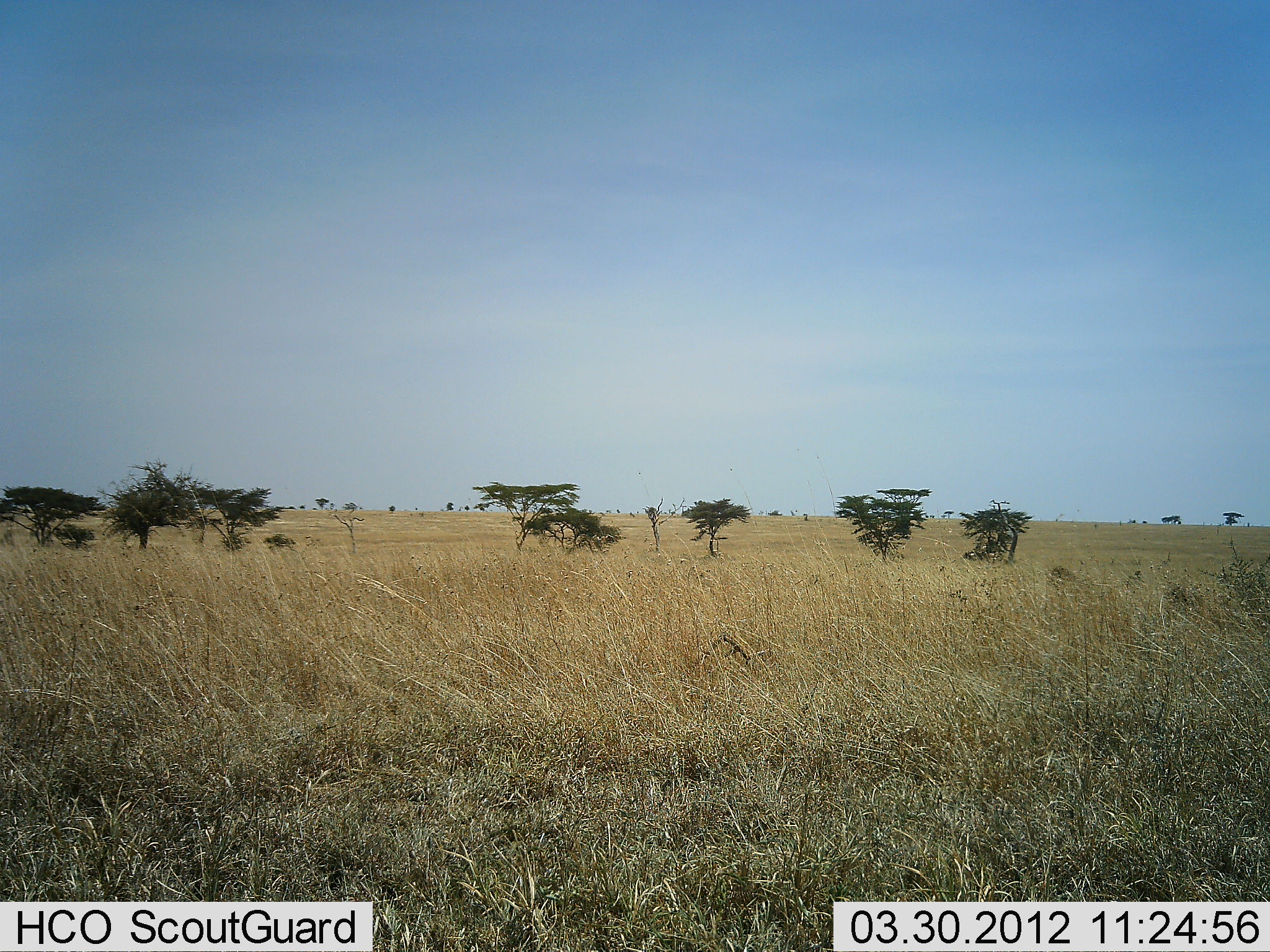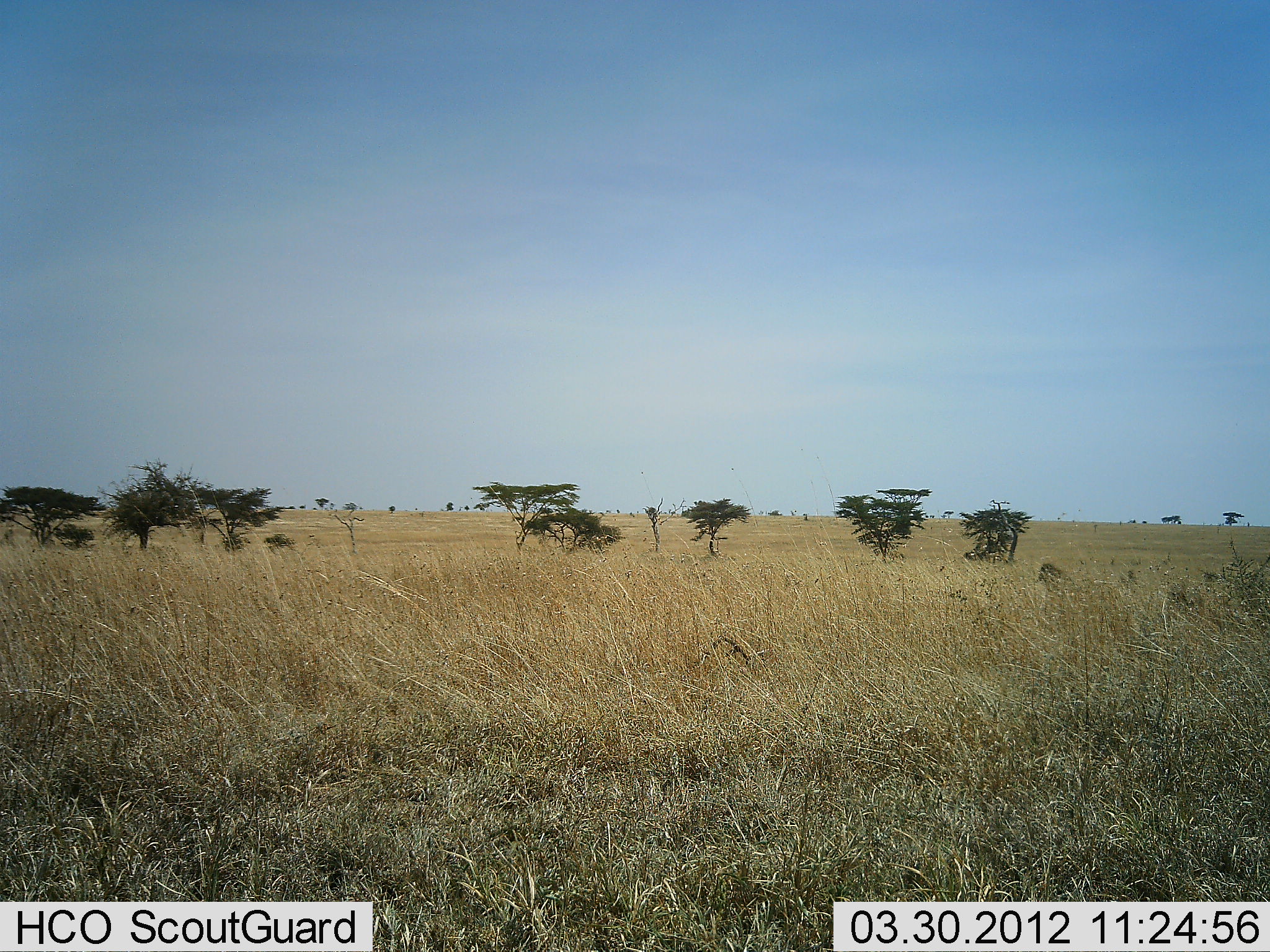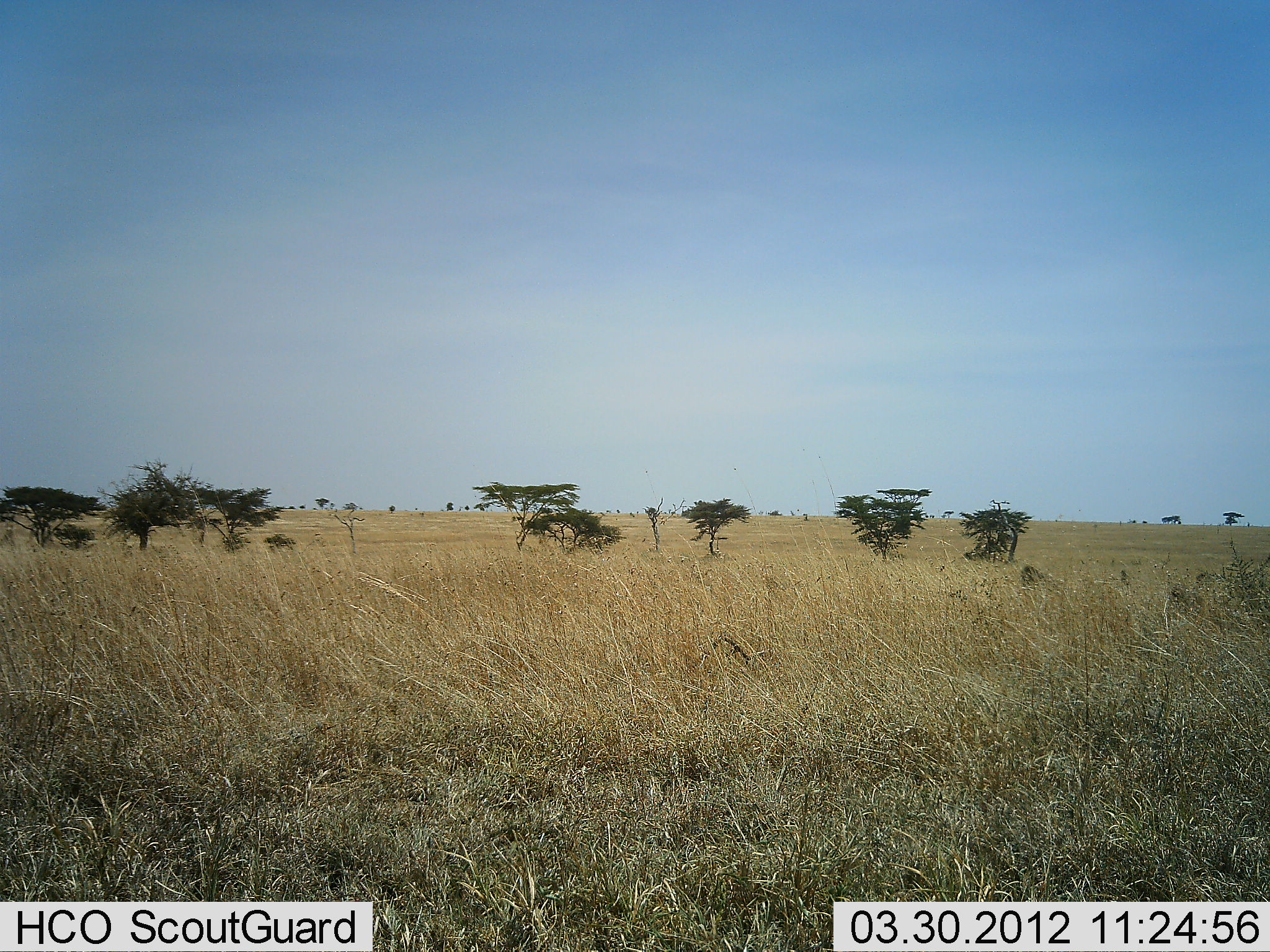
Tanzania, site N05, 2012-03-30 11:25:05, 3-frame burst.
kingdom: Animalia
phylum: Chordata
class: Mammalia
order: Primates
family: Cercopithecidae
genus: Papio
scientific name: Papio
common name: baboon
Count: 2.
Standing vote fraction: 0%.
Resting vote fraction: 0%.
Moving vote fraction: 100%.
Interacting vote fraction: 0%.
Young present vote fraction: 0%.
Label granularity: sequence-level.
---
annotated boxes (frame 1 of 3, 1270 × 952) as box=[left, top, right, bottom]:
animal: box=[1045, 566, 1125, 636]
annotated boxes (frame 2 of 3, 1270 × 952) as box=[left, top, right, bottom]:
animal: box=[1036, 563, 1124, 636]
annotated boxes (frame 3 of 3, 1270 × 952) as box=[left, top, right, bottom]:
animal: box=[1018, 565, 1137, 664]